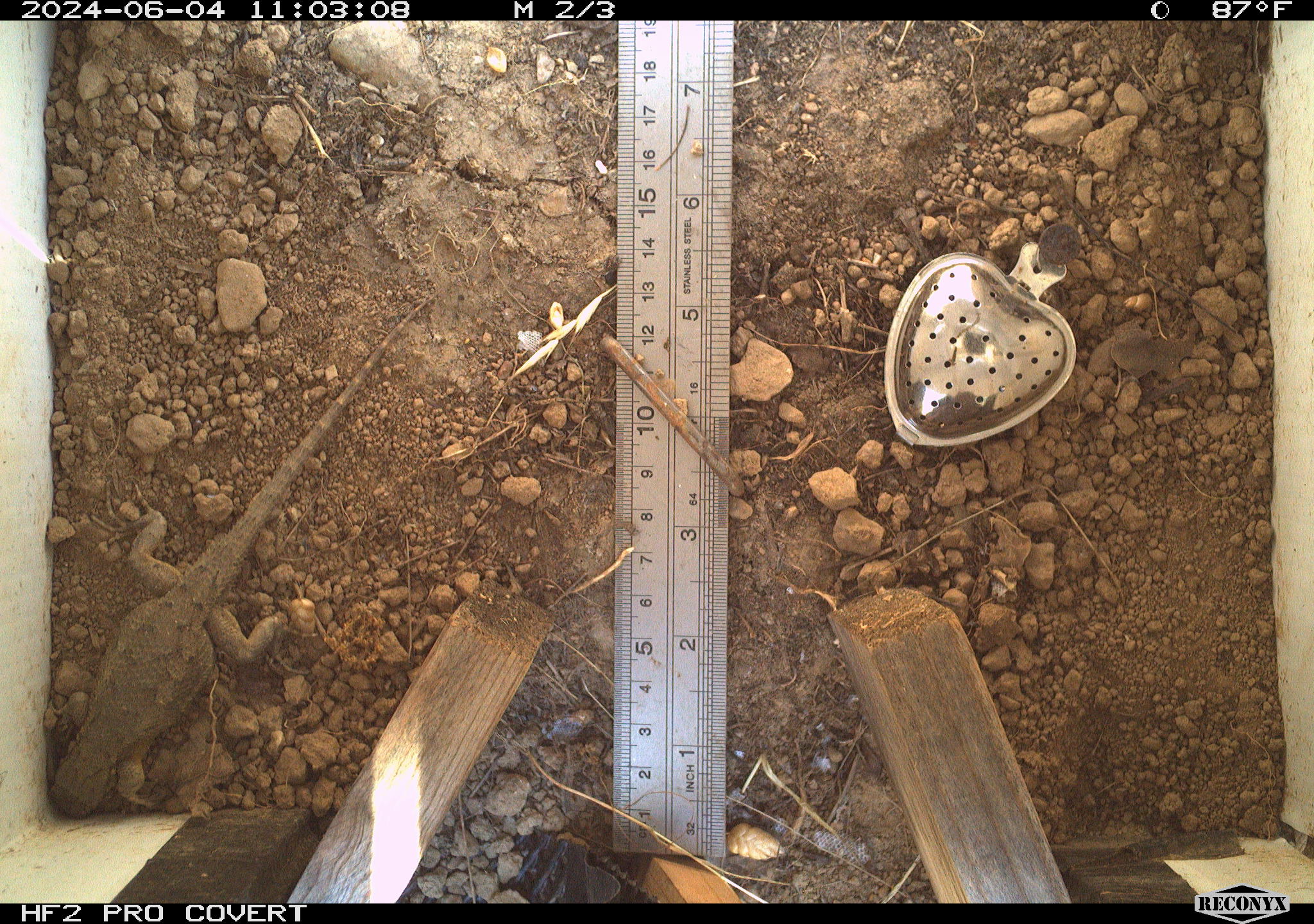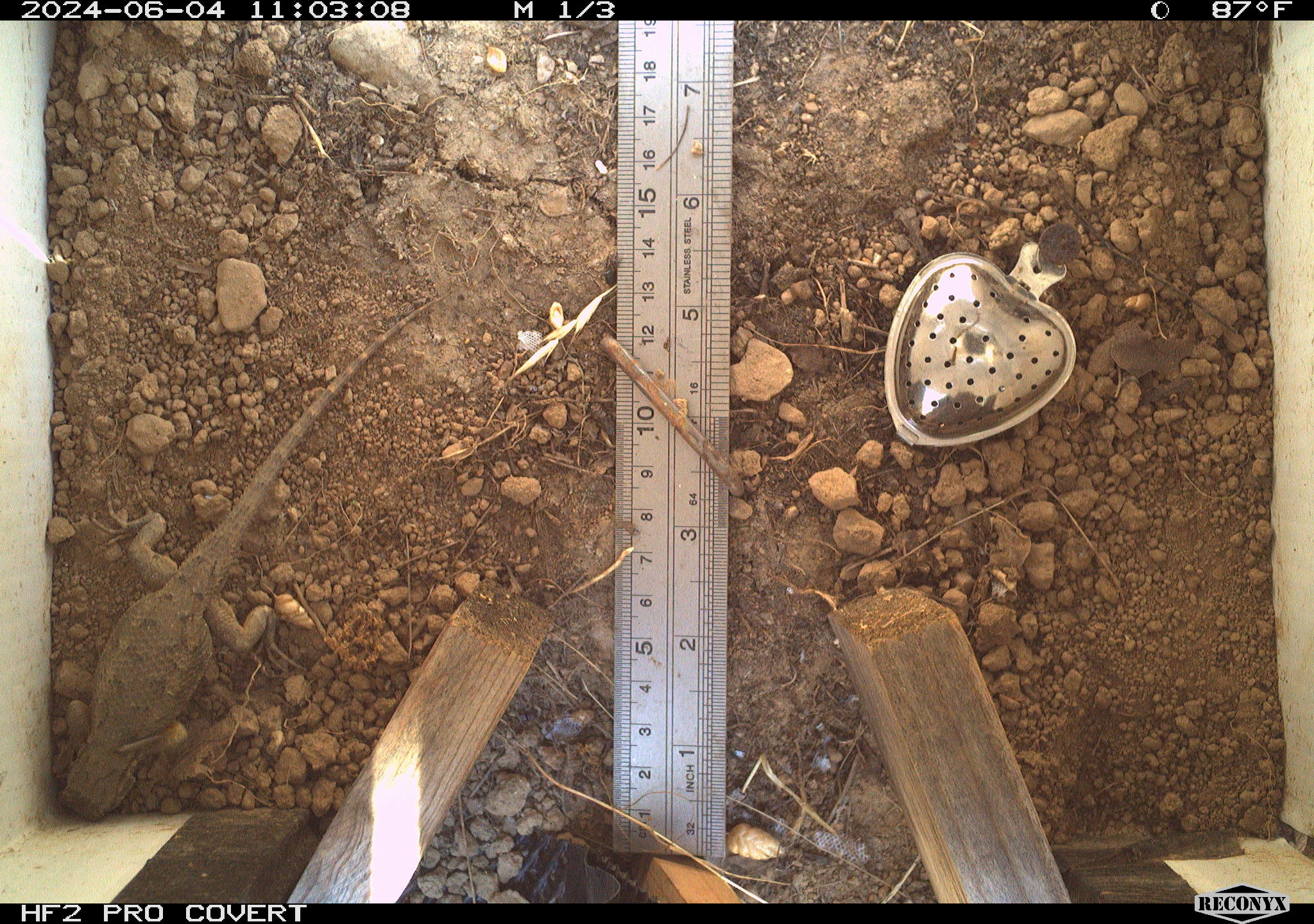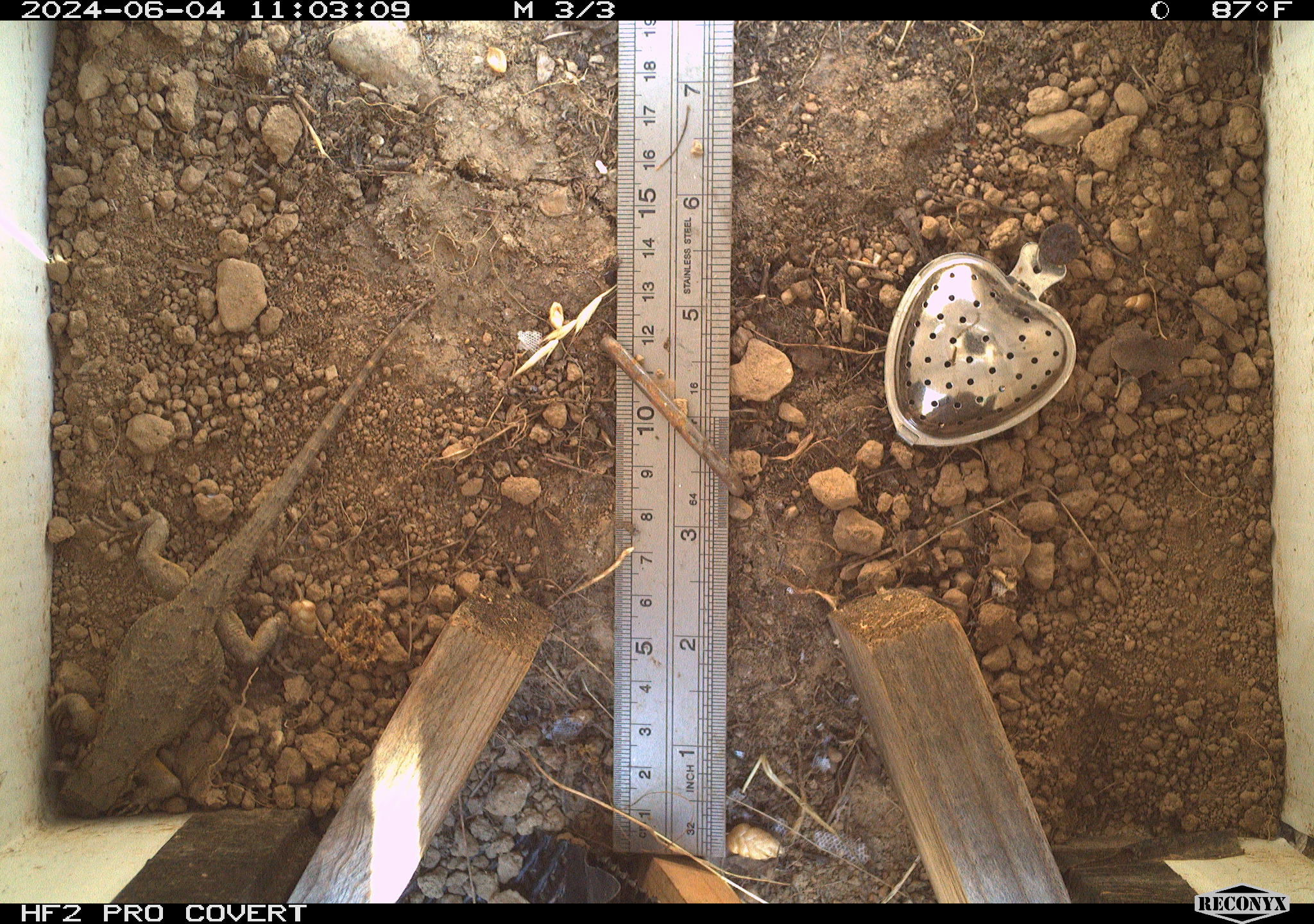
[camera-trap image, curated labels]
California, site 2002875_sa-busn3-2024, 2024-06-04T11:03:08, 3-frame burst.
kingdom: Animalia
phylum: Chordata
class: Reptilia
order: Squamata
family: Phrynosomatidae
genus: Sceloporus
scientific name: Sceloporus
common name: spiny lizards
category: sceloporus species